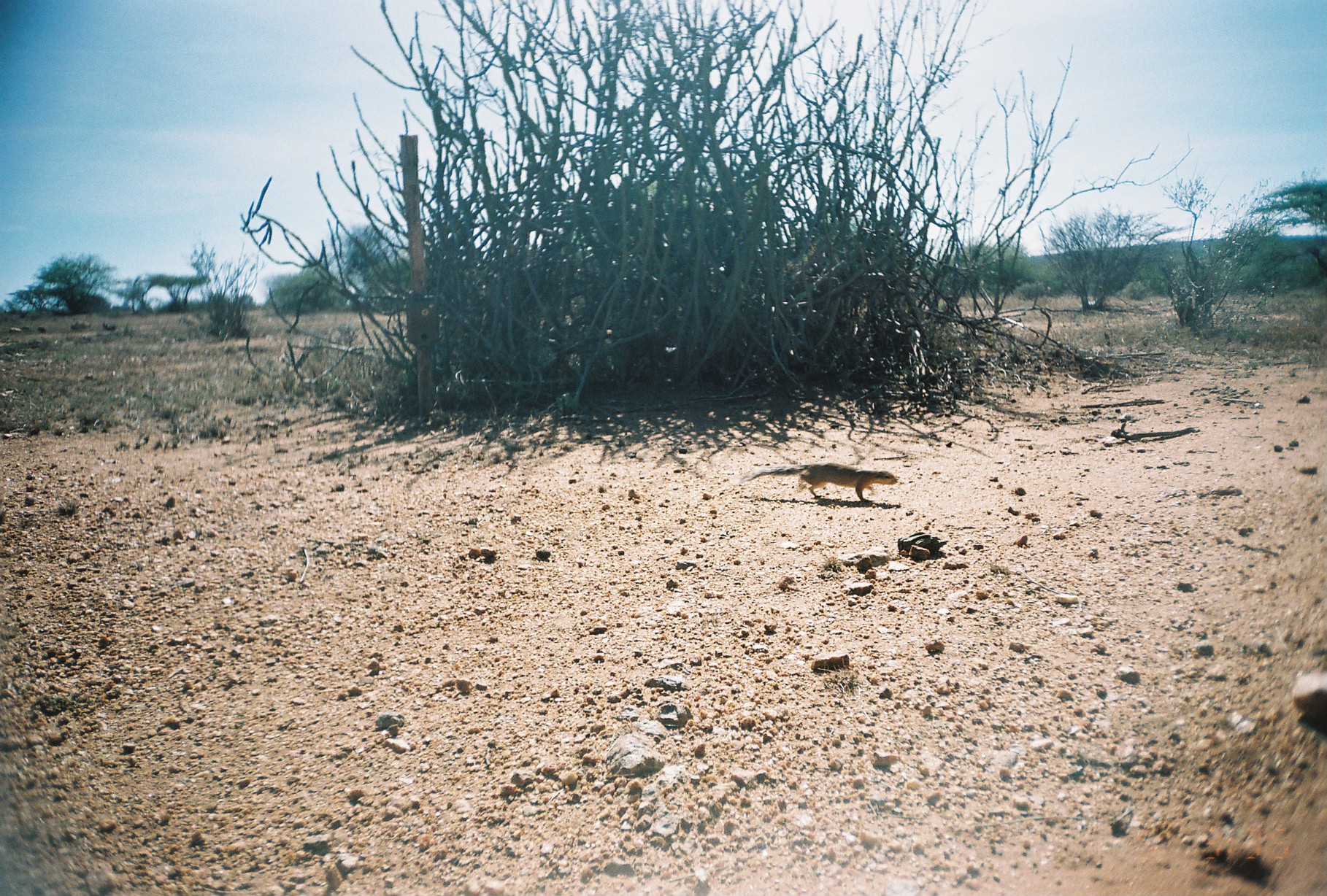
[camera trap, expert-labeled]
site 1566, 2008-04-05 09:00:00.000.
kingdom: Animalia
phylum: Chordata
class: Mammalia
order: Rodentia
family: Sciuridae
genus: Xerus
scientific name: Xerus rutilus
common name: unstriped ground squirrel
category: xerus rutilis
Xerus rutilis (unstriped ground squirrel) (Xerus rutilus), count 1.